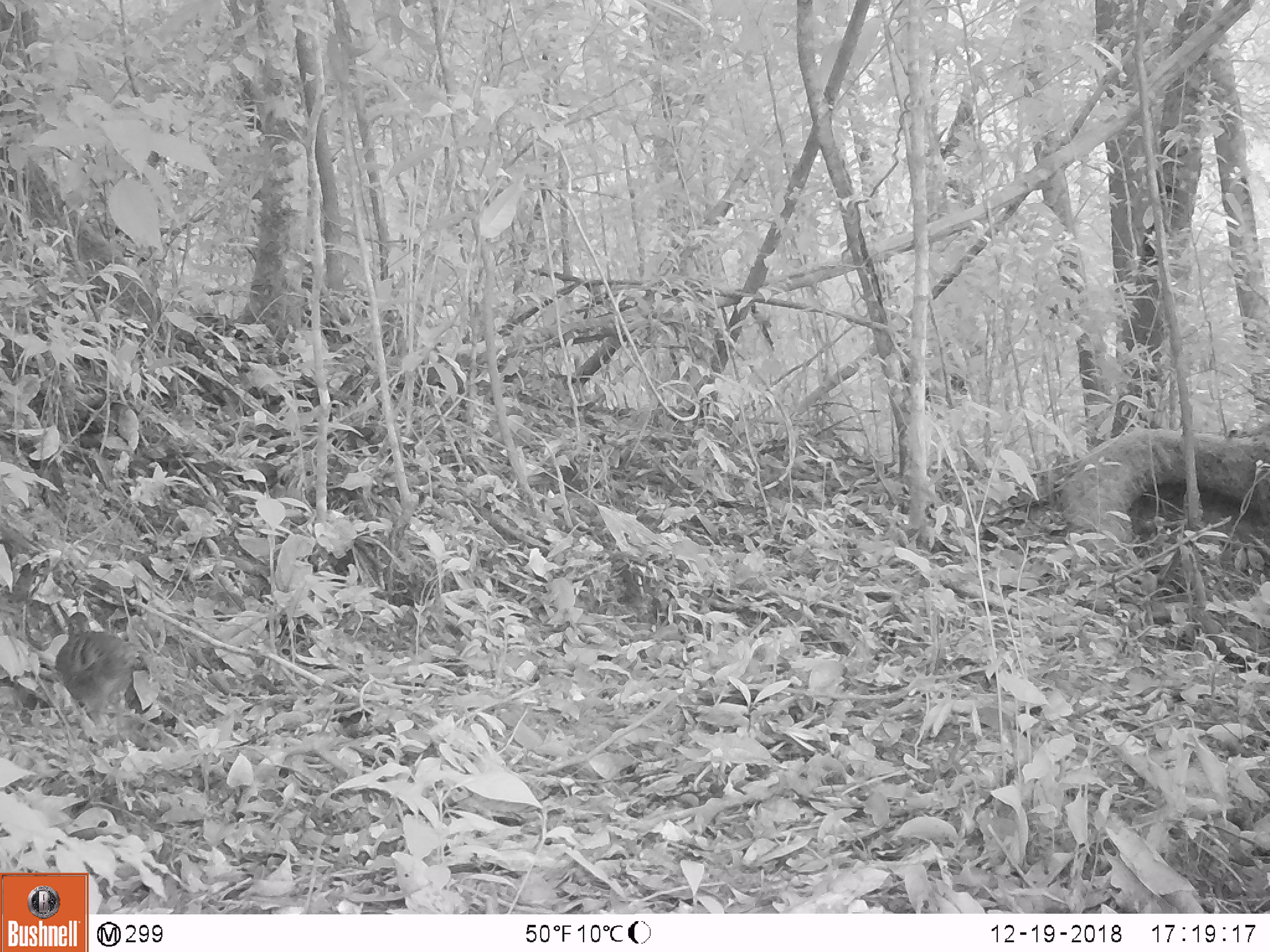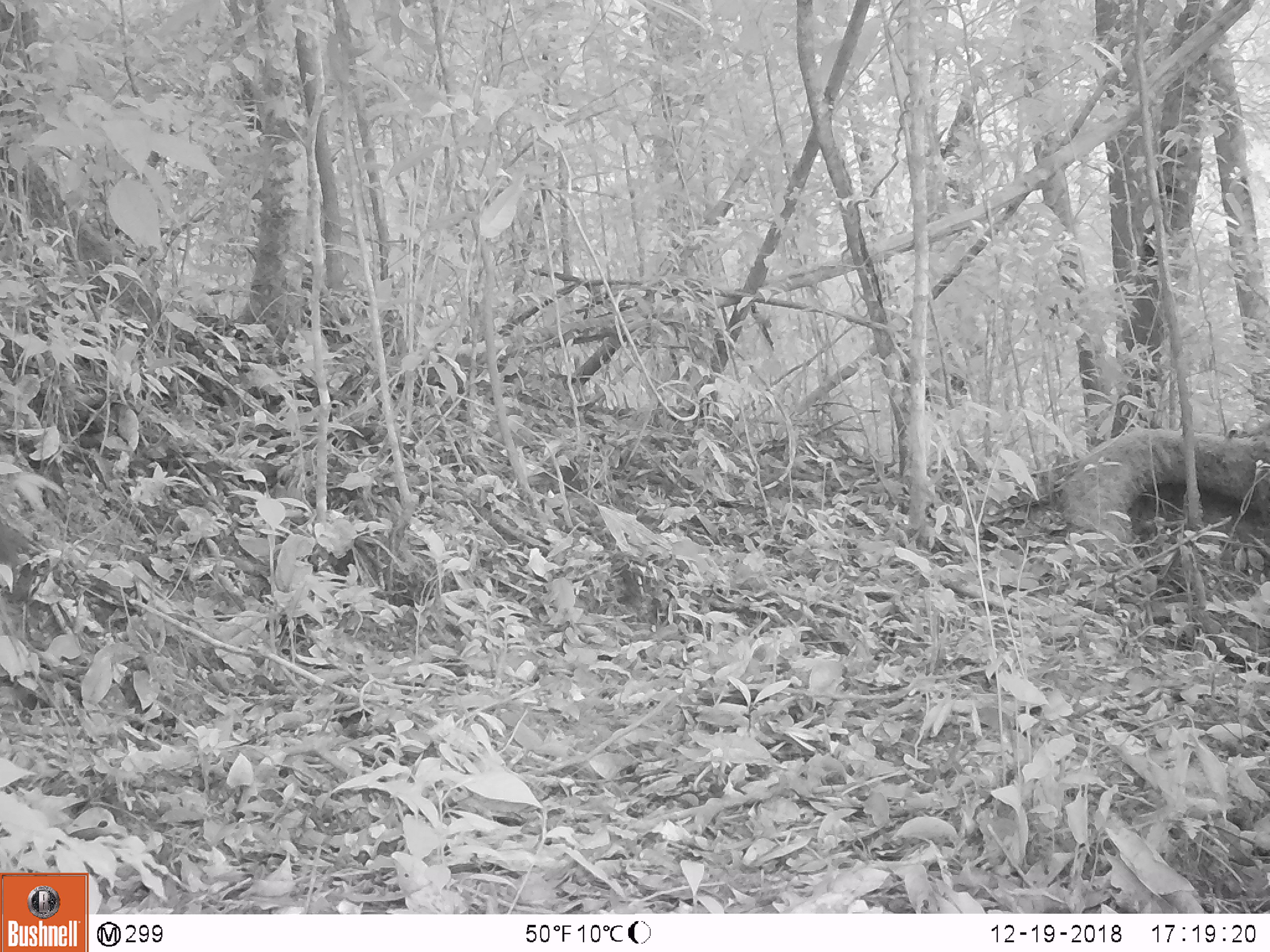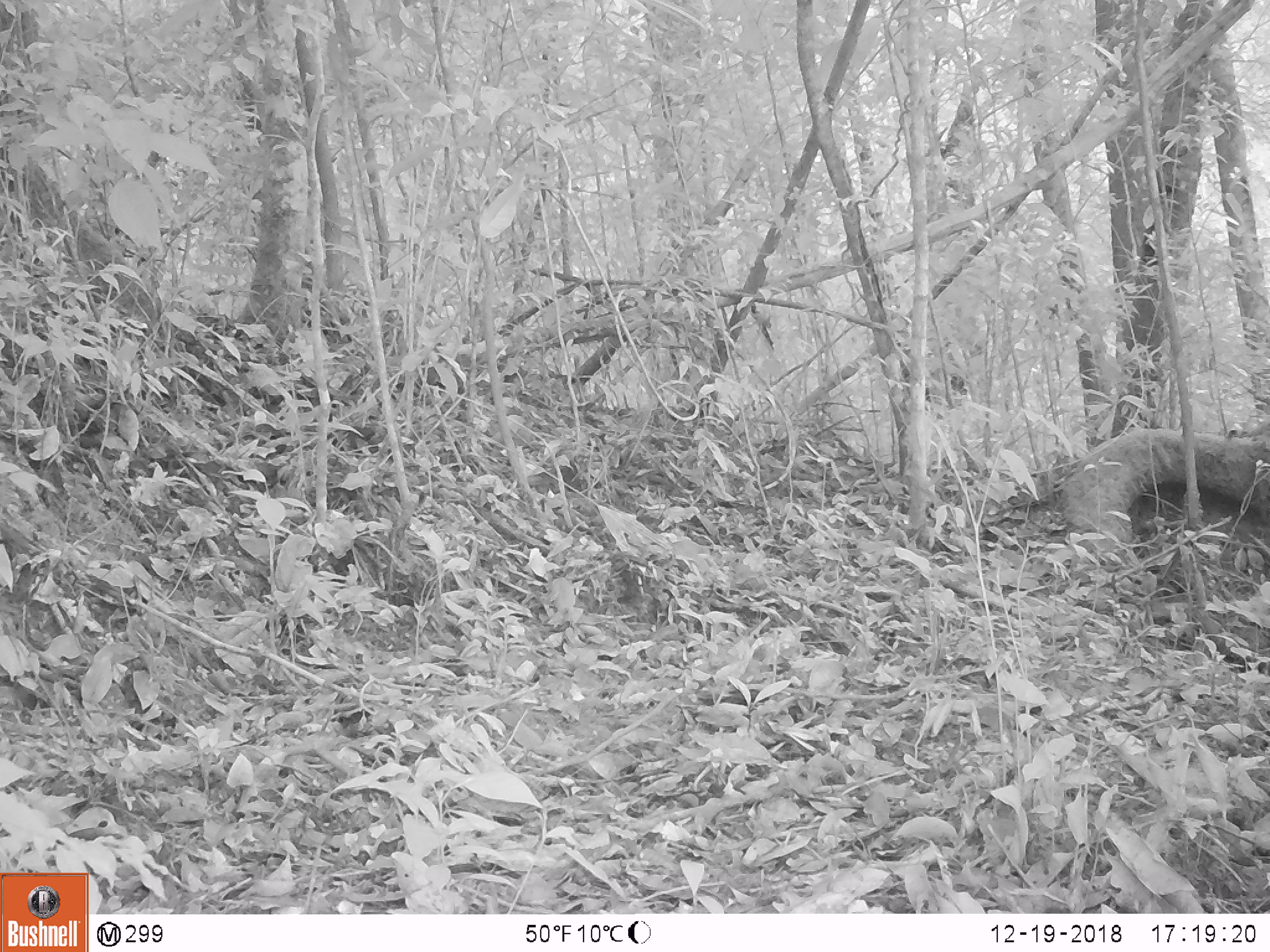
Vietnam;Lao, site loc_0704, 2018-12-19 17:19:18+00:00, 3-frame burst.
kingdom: Animalia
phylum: Chordata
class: Aves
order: Galliformes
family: Phasianidae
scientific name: Phasianidae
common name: partridge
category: unidentified partridge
Unidentified partridge (partridge) (Phasianidae). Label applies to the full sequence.